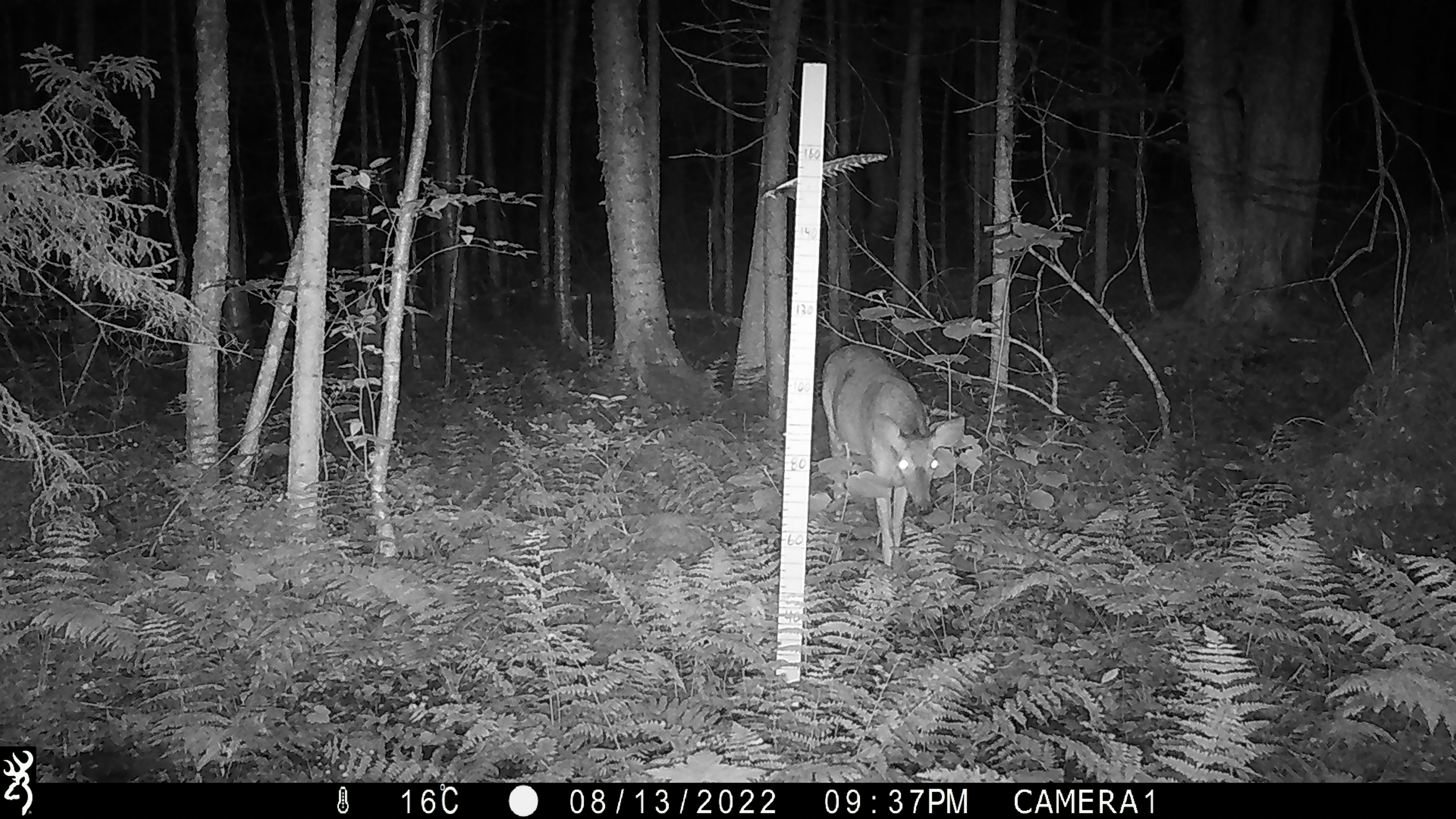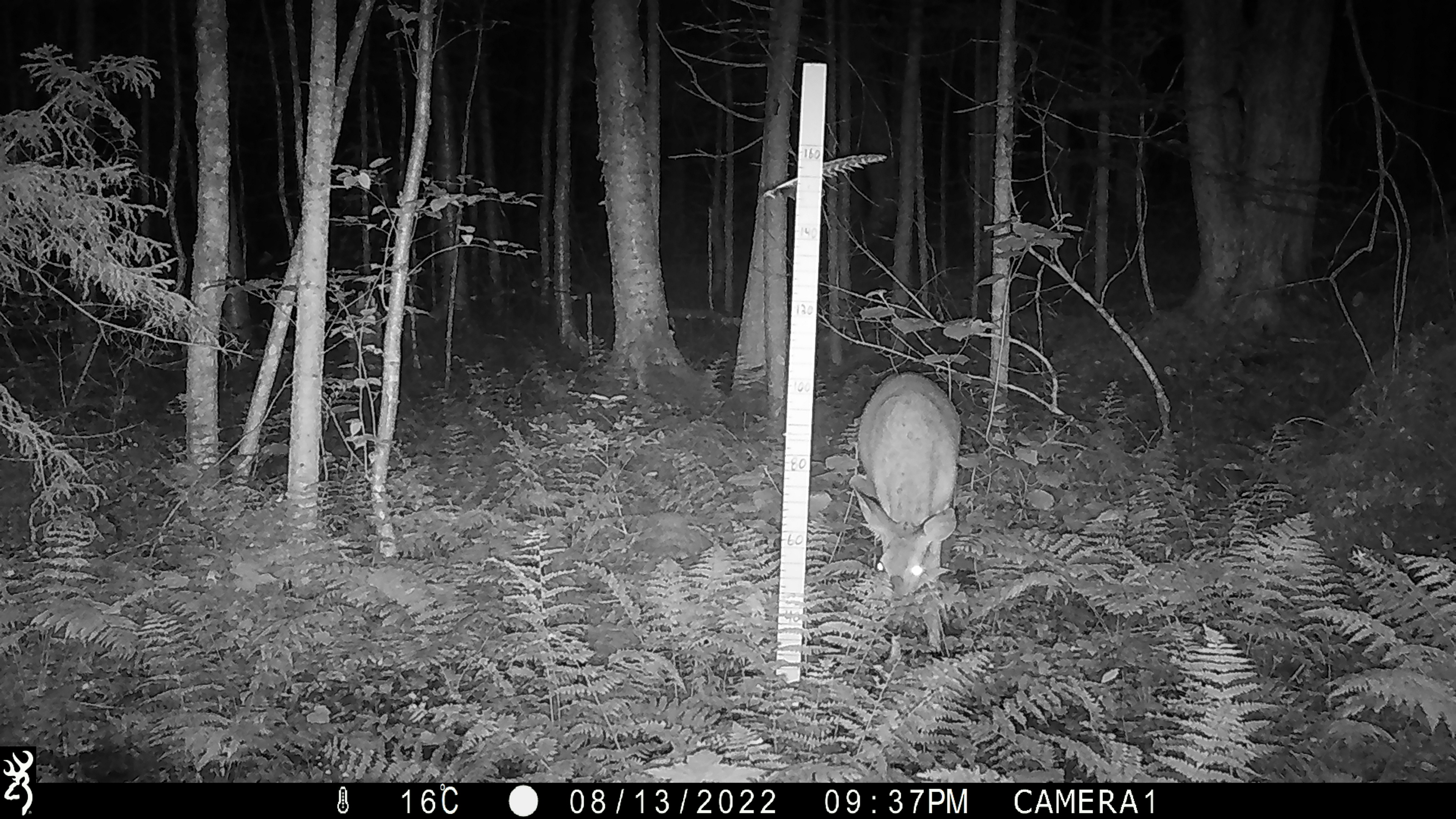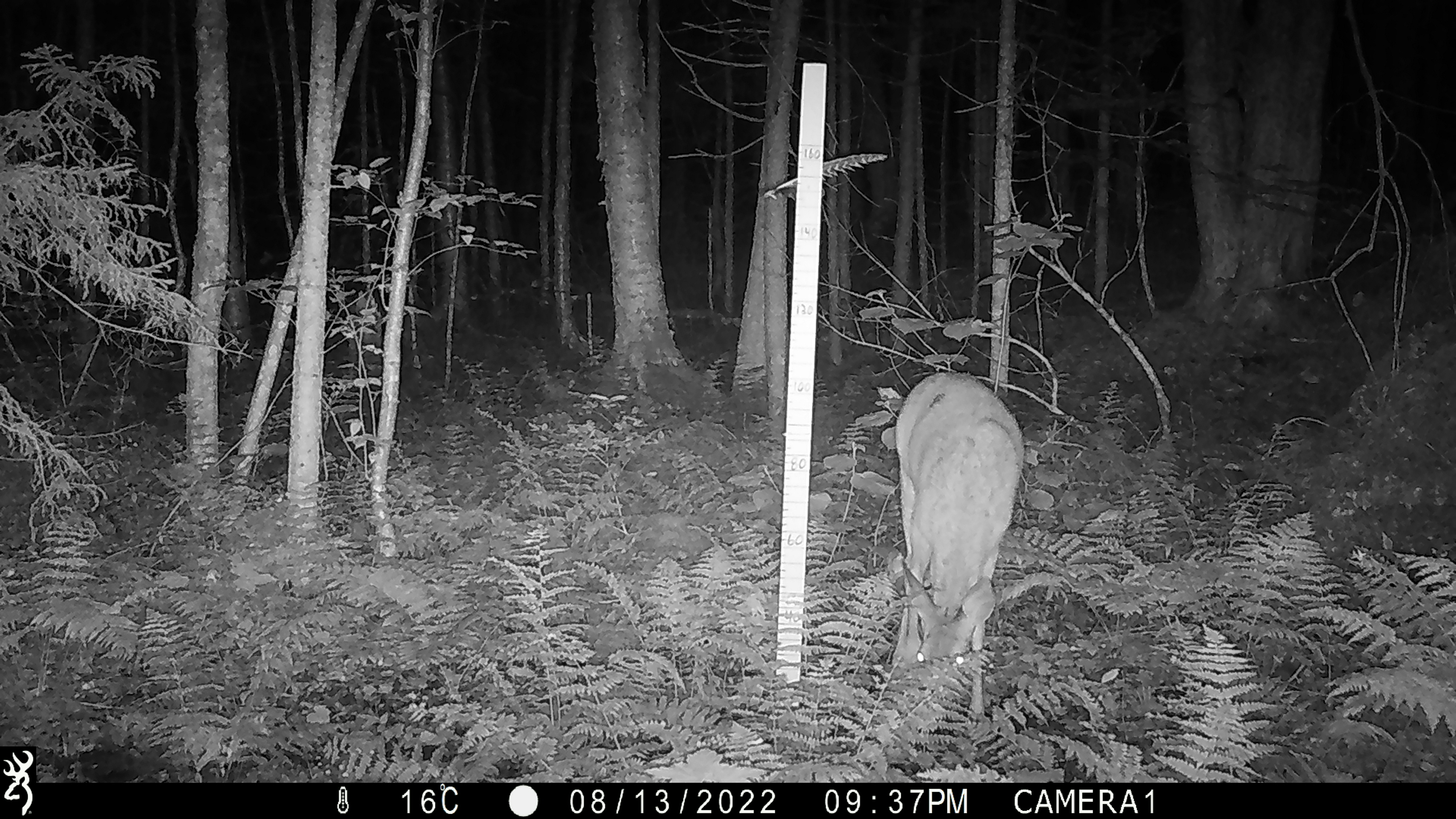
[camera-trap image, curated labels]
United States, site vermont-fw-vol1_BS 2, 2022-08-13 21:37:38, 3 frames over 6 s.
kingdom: Animalia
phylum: Chordata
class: Mammalia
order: Artiodactyla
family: Cervidae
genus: Odocoileus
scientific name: Odocoileus virginianus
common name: white-tailed deer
White-tailed deer (Odocoileus virginianus).